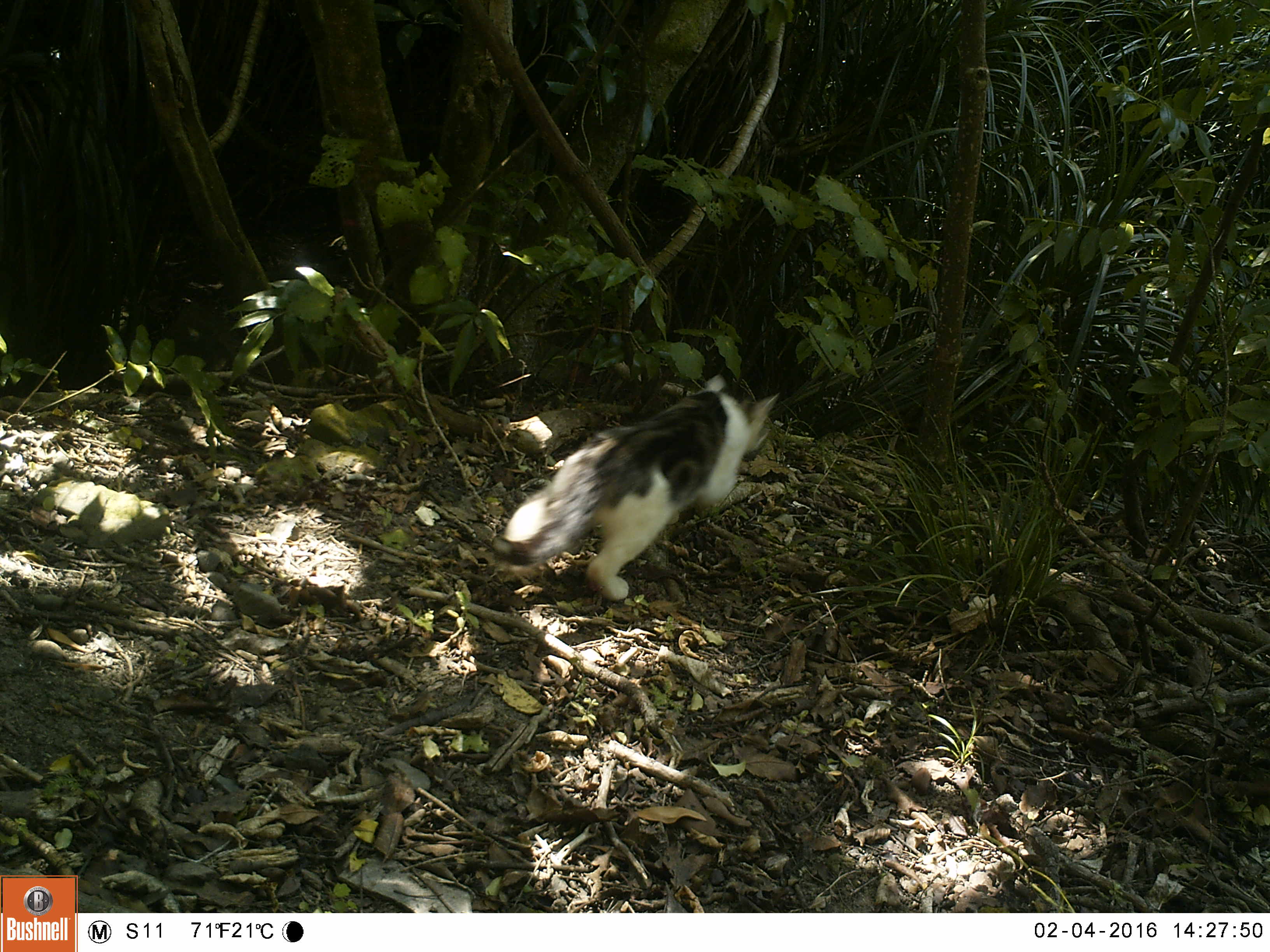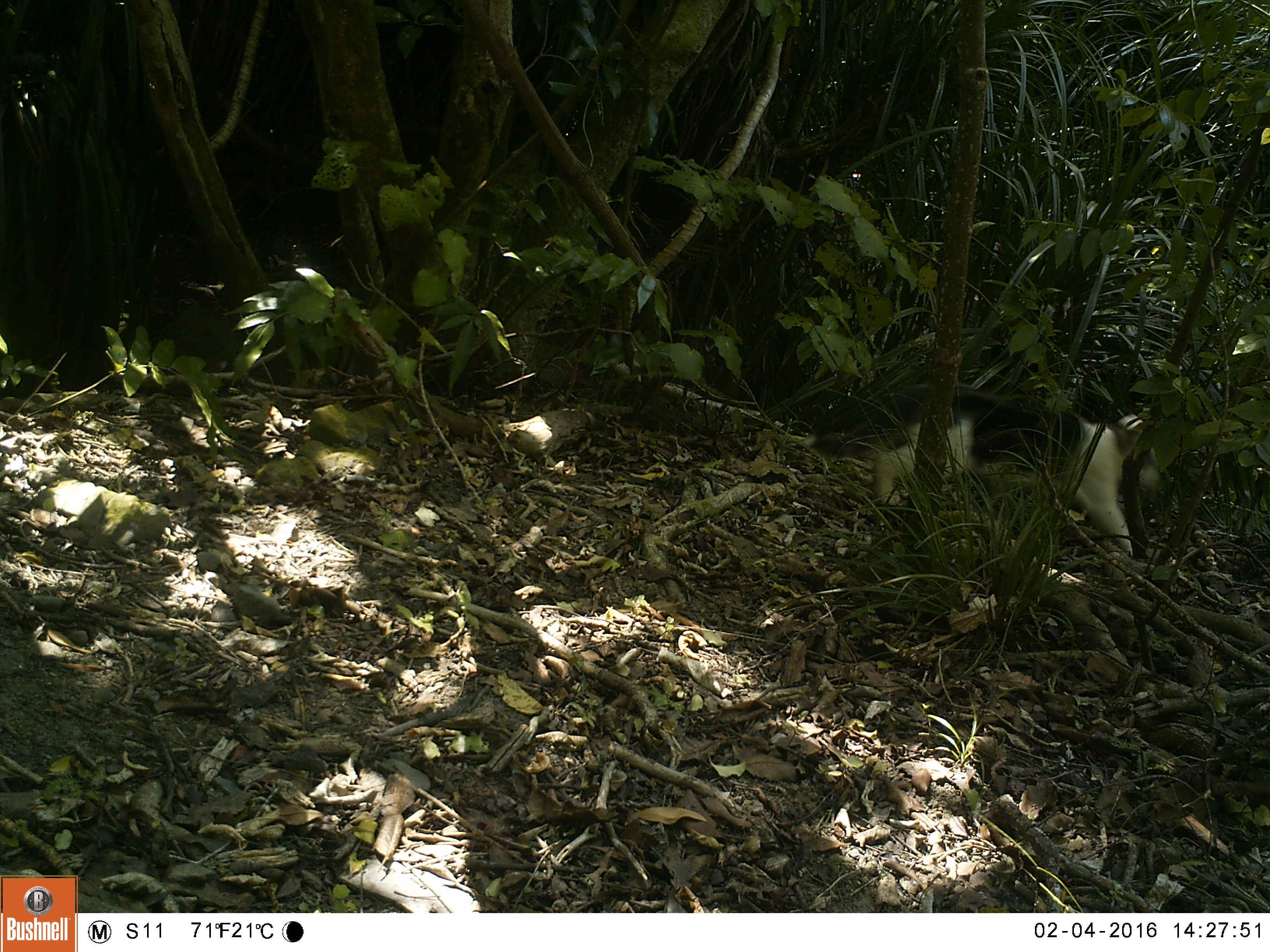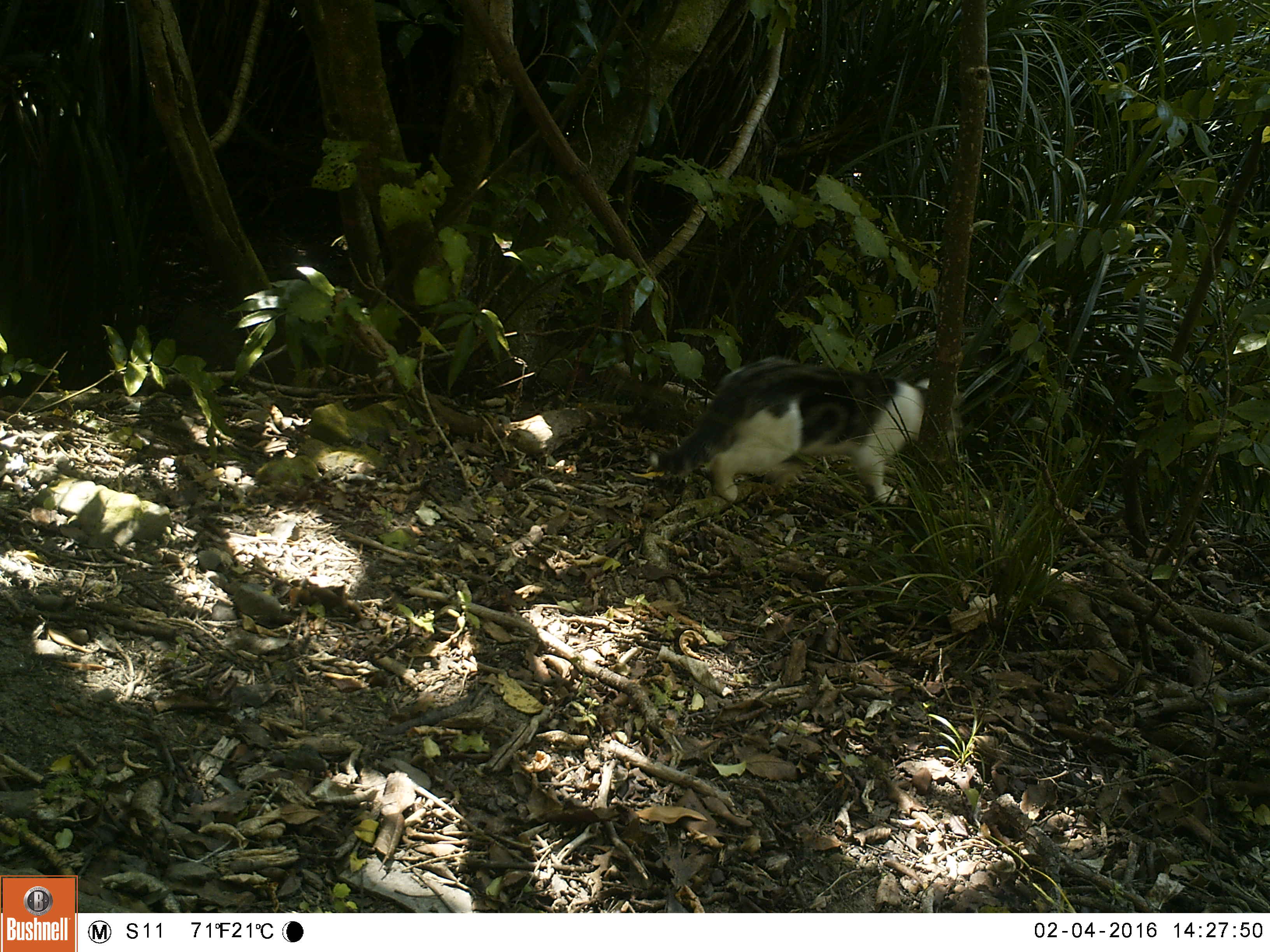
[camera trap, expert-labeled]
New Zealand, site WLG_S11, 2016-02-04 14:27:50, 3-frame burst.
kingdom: Animalia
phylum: Chordata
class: Mammalia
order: Carnivora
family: Felidae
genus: Felis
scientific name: Felis catus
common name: domestic cat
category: cat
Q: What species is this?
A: Cat (domestic cat) (Felis catus).